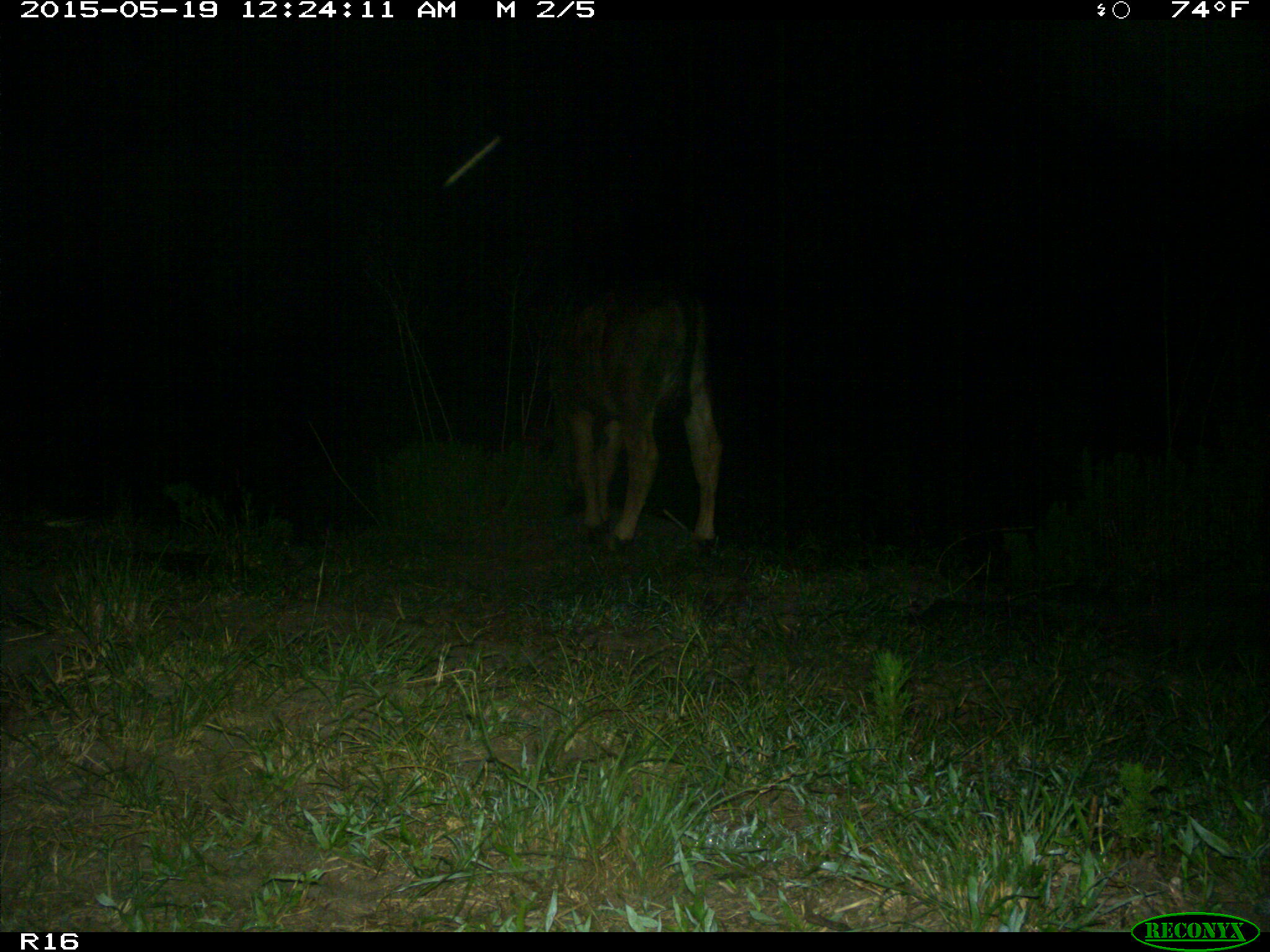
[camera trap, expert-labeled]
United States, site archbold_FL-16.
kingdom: Animalia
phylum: Chordata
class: Mammalia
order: Artiodactyla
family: Bovidae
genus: Bos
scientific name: Bos taurus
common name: domestic cow